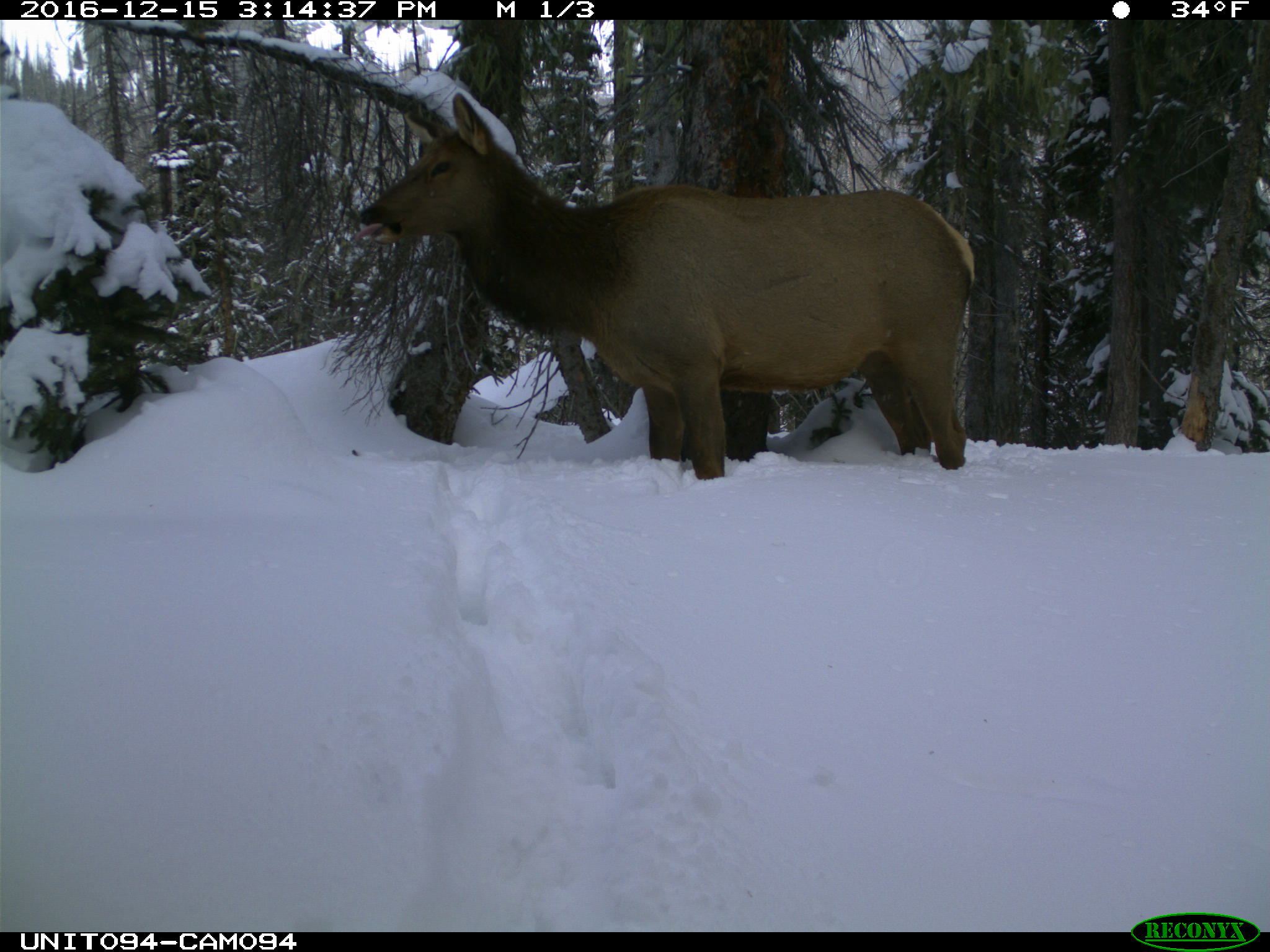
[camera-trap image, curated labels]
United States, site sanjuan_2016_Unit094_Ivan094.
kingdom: Animalia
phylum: Chordata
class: Mammalia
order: Artiodactyla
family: Cervidae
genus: Cervus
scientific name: Cervus elaphus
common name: red deer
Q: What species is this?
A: Cervus elaphus (red deer).